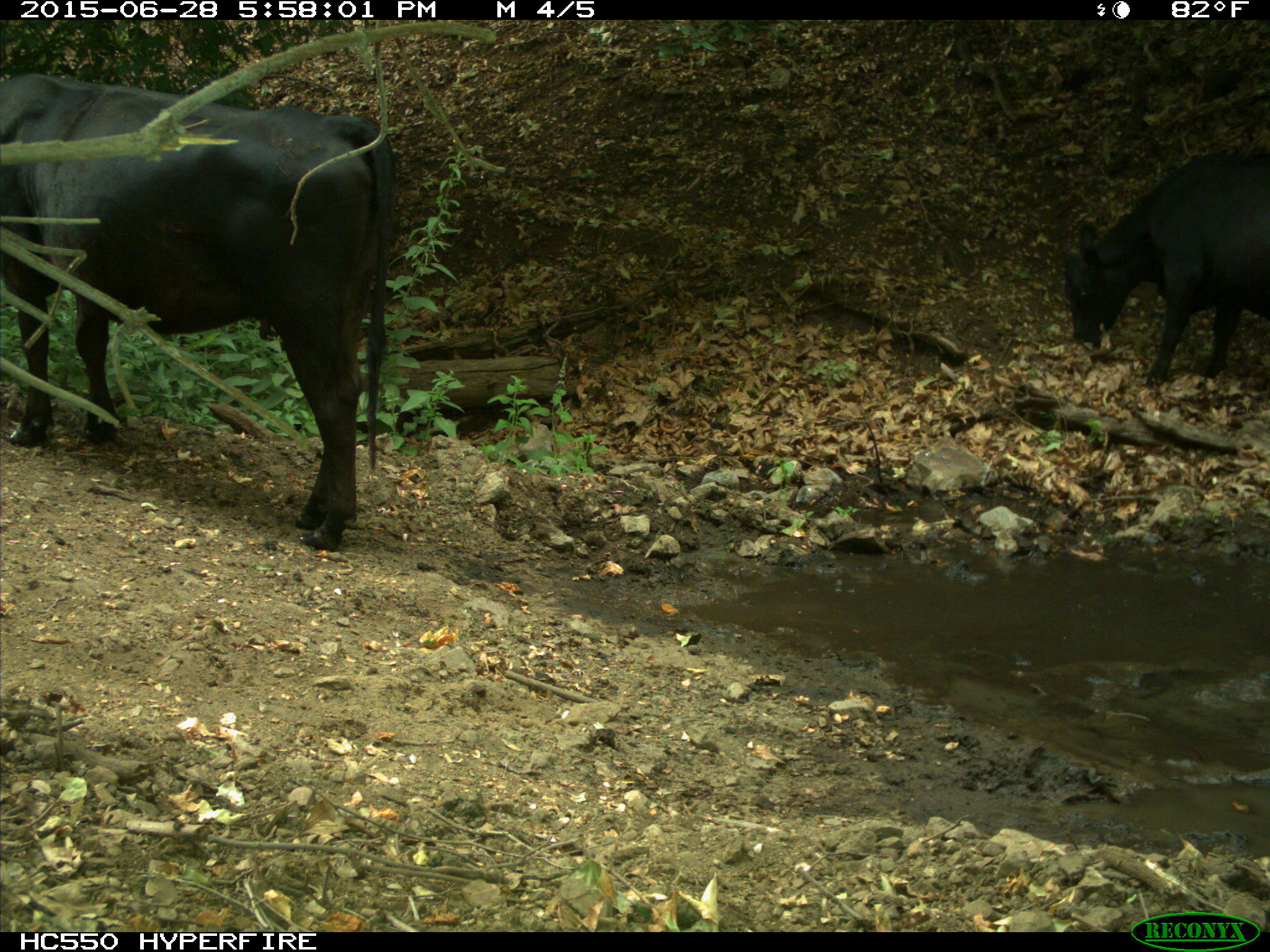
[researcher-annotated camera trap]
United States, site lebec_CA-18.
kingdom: Animalia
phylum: Chordata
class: Mammalia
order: Artiodactyla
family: Bovidae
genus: Bos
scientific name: Bos taurus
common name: domestic cow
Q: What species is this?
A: Bos taurus (domestic cow).